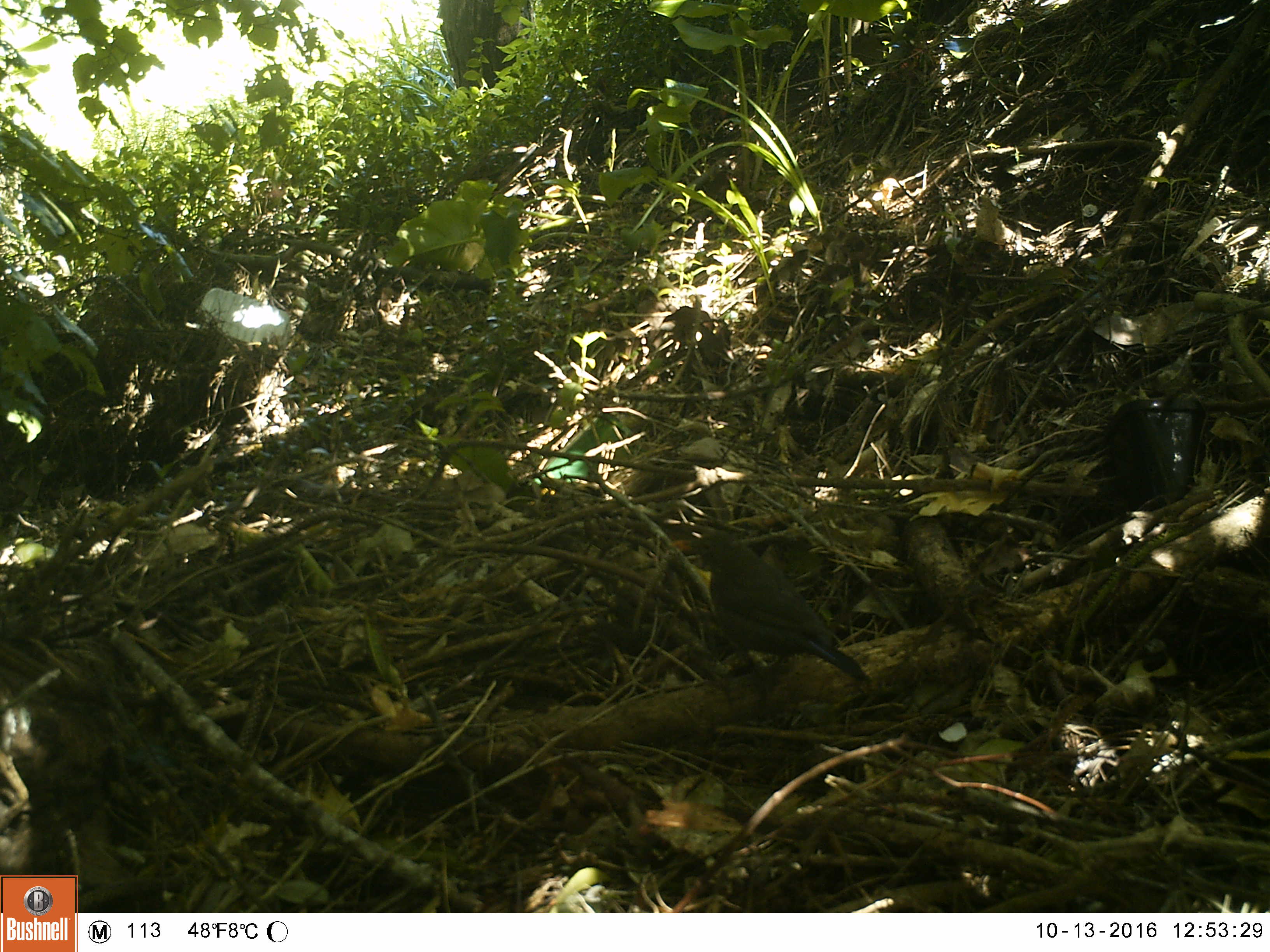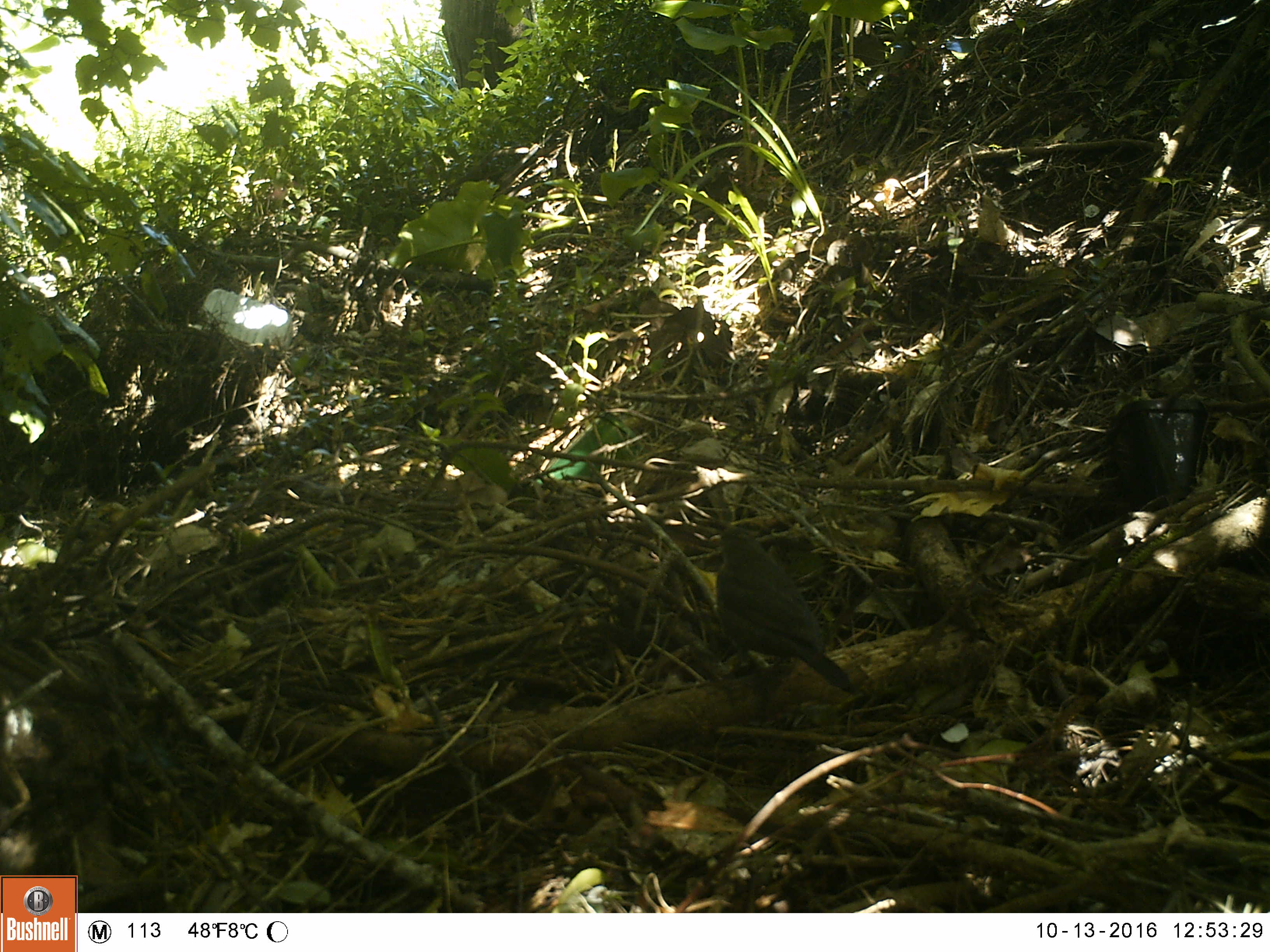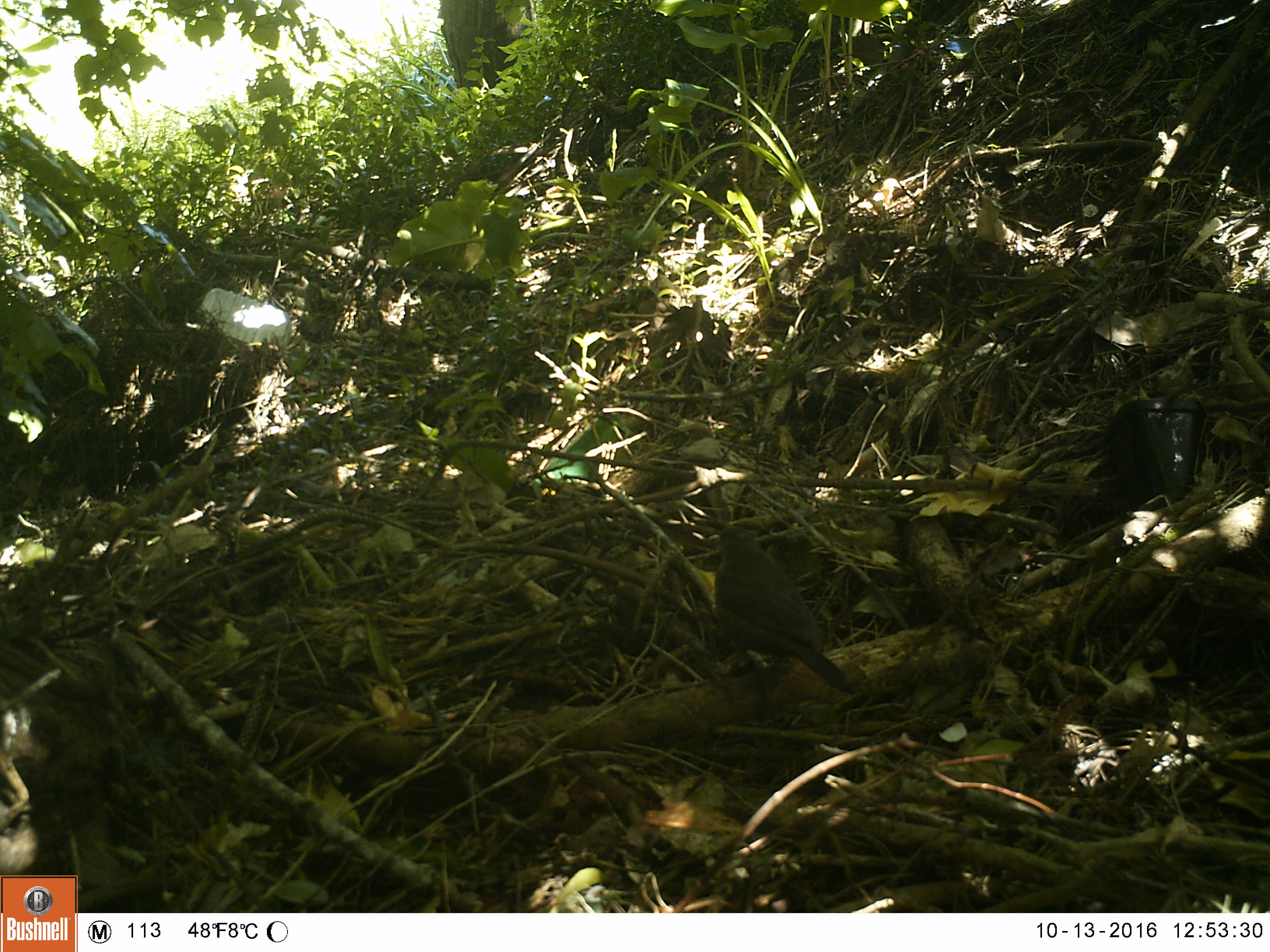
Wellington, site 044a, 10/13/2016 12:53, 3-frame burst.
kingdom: Animalia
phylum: Chordata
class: Aves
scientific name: Aves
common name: bird